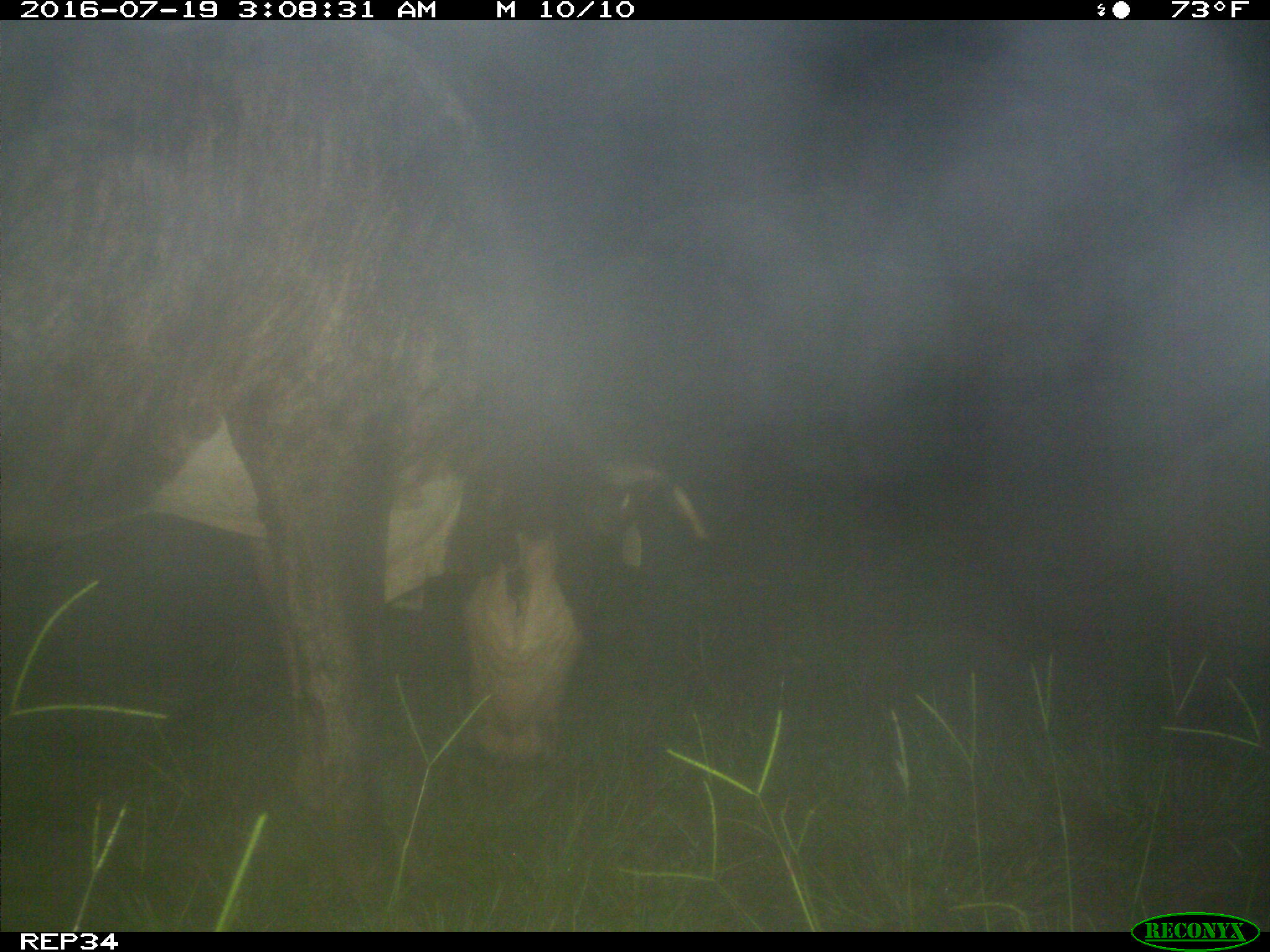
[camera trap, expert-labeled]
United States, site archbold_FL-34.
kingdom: Animalia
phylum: Chordata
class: Mammalia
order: Artiodactyla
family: Bovidae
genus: Bos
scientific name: Bos taurus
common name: domestic cow